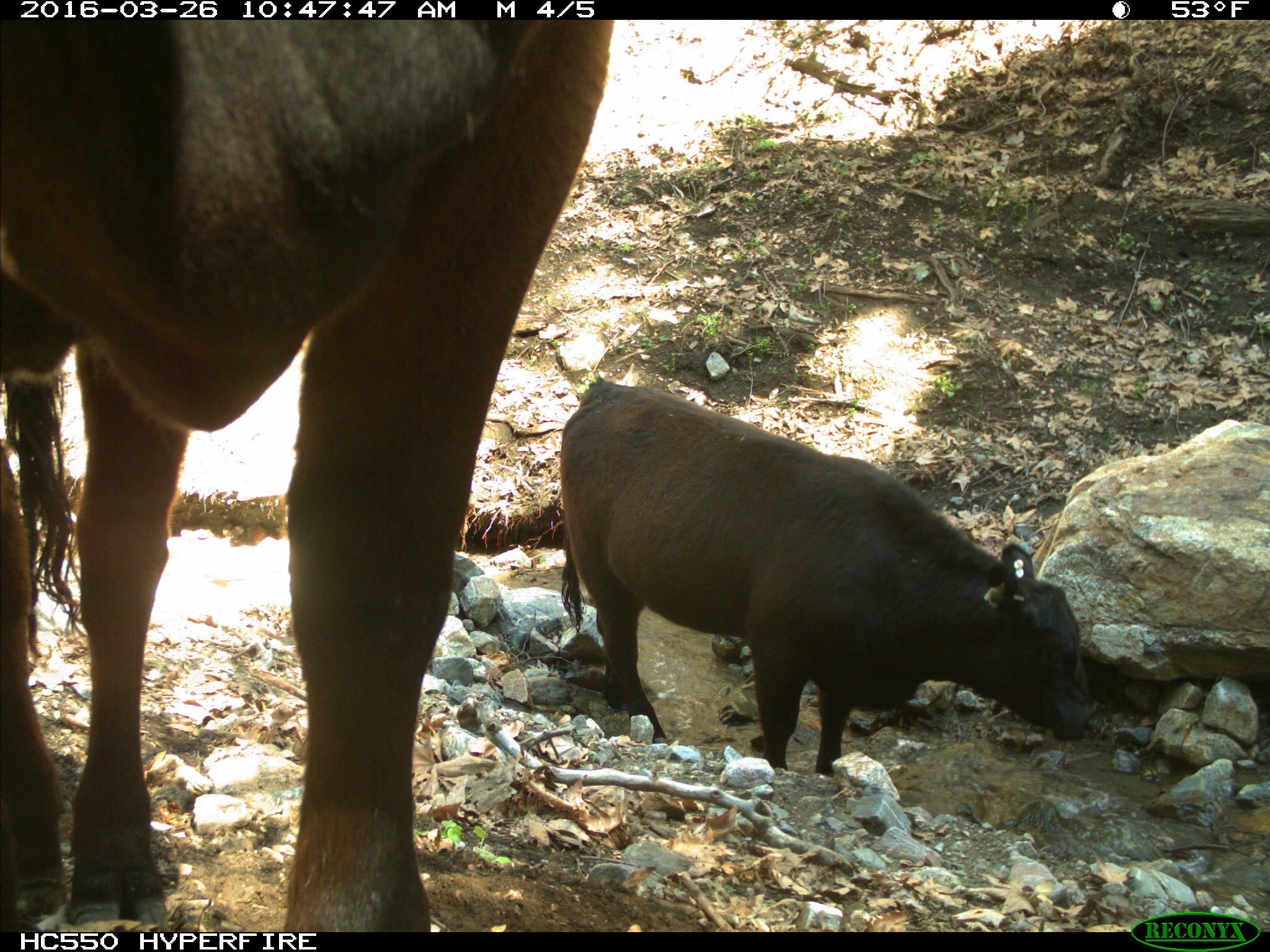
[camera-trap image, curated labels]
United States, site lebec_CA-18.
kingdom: Animalia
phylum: Chordata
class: Mammalia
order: Artiodactyla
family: Bovidae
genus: Bos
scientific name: Bos taurus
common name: domestic cow